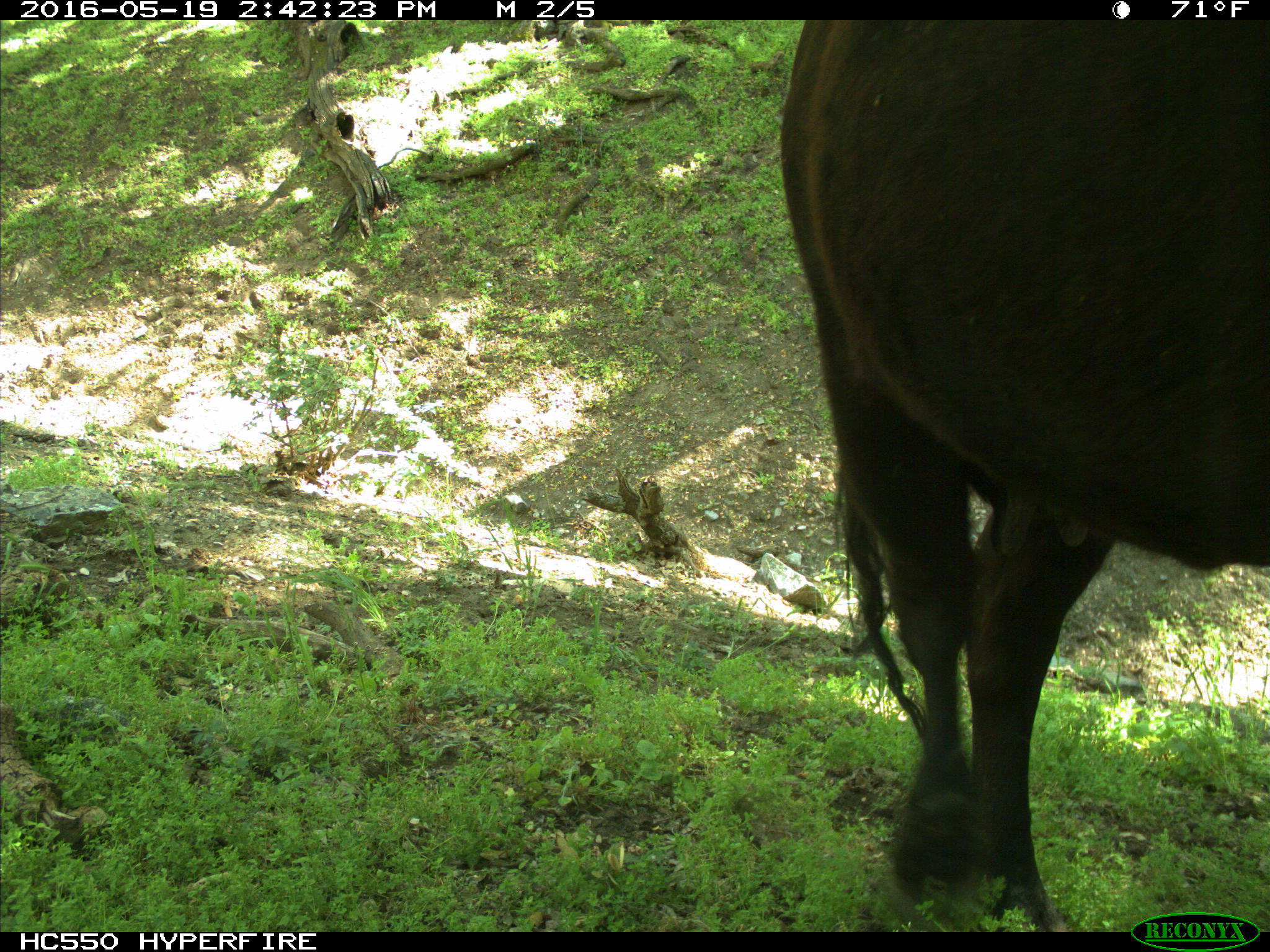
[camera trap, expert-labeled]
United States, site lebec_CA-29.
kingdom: Animalia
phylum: Chordata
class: Mammalia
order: Artiodactyla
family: Bovidae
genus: Bos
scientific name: Bos taurus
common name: domestic cow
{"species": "Bos taurus (domestic cow)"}